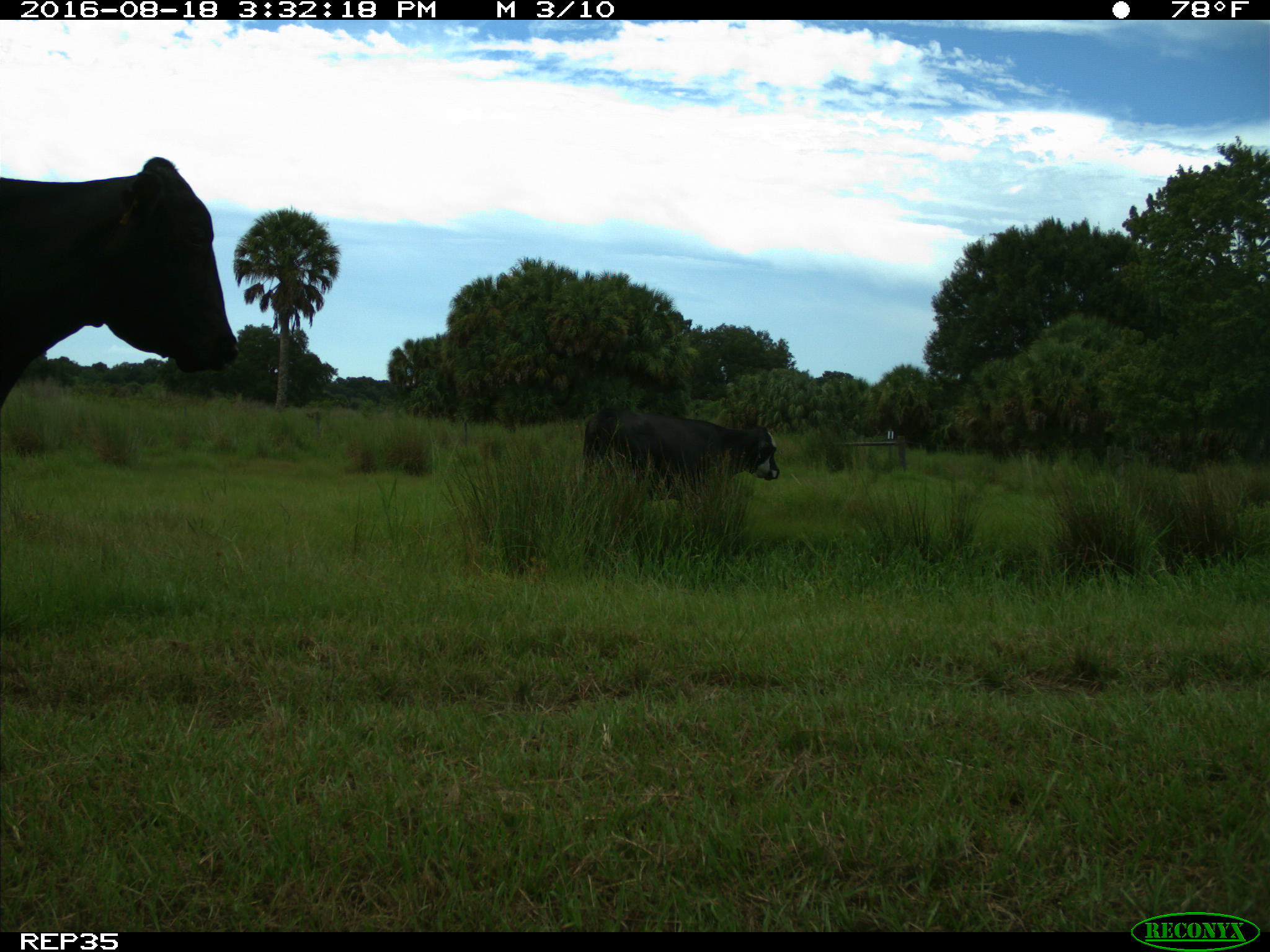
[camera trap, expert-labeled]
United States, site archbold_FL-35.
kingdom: Animalia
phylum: Chordata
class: Mammalia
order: Artiodactyla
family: Bovidae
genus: Bos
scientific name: Bos taurus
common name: domestic cow